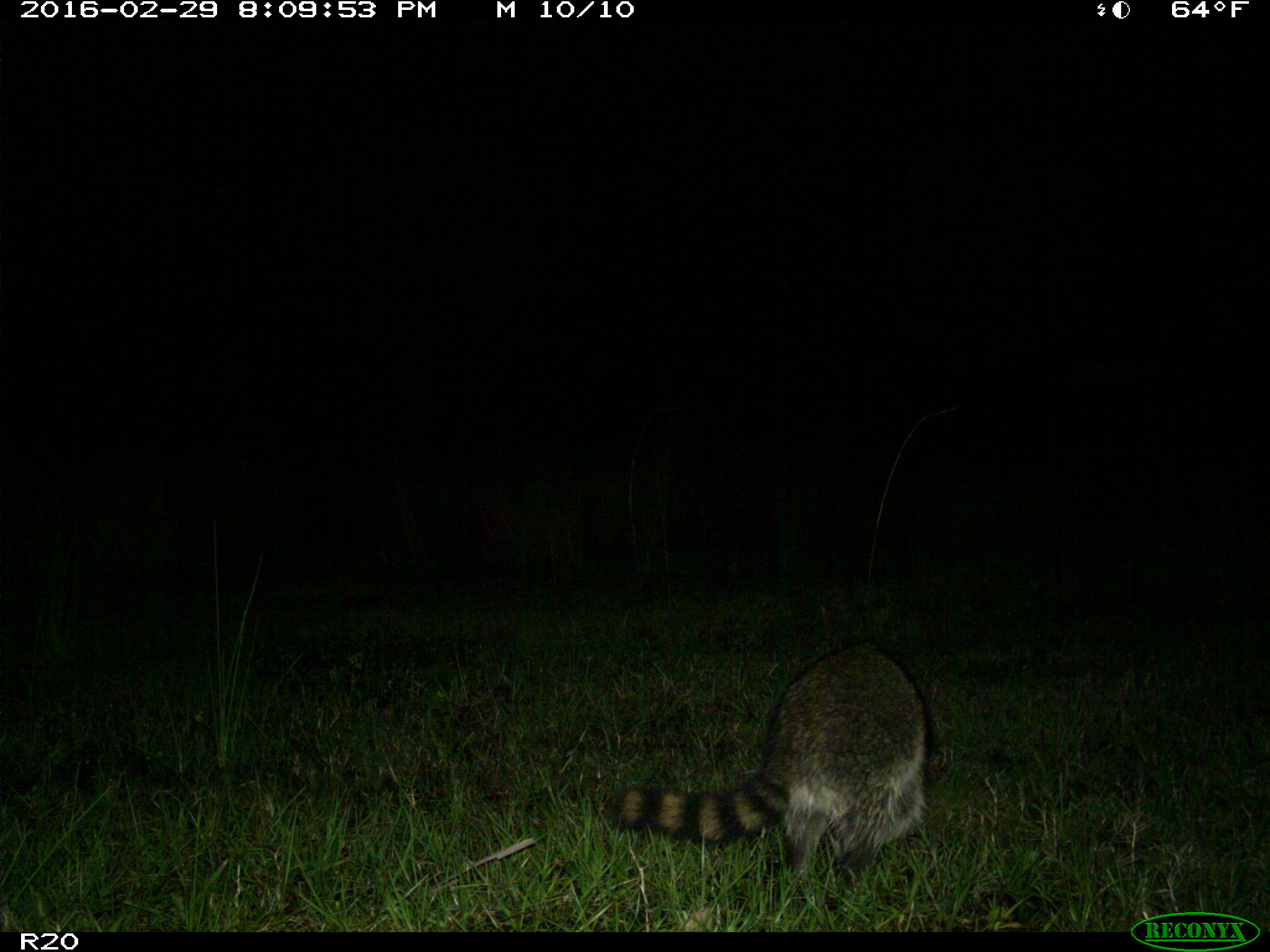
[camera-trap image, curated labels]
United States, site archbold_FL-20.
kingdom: Animalia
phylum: Chordata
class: Mammalia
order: Carnivora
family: Procyonidae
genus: Procyon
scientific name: Procyon lotor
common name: common raccoon